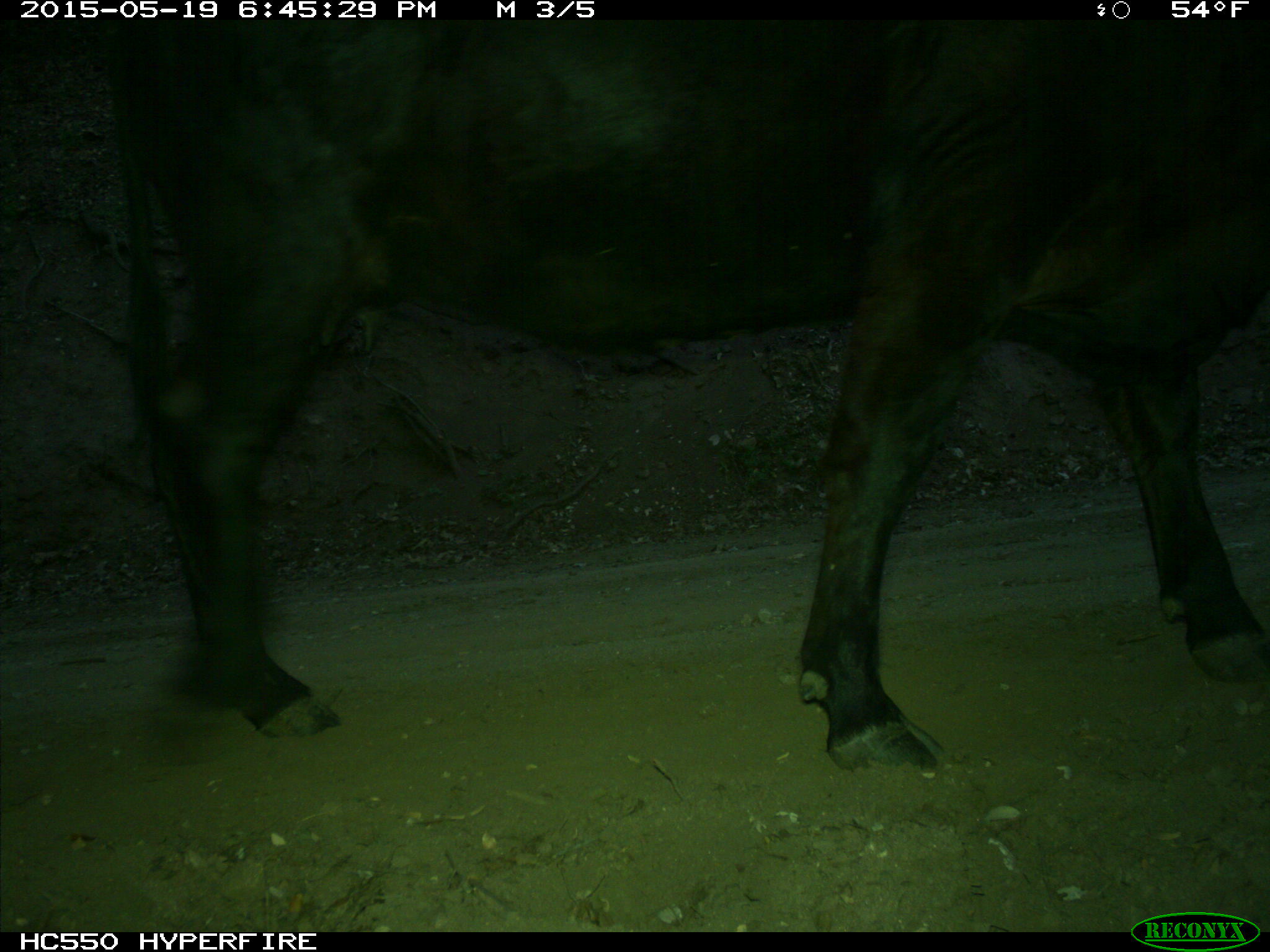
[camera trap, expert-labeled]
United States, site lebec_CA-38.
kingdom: Animalia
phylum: Chordata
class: Mammalia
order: Artiodactyla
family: Bovidae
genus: Bos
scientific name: Bos taurus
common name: domestic cow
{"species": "Bos taurus (domestic cow)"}